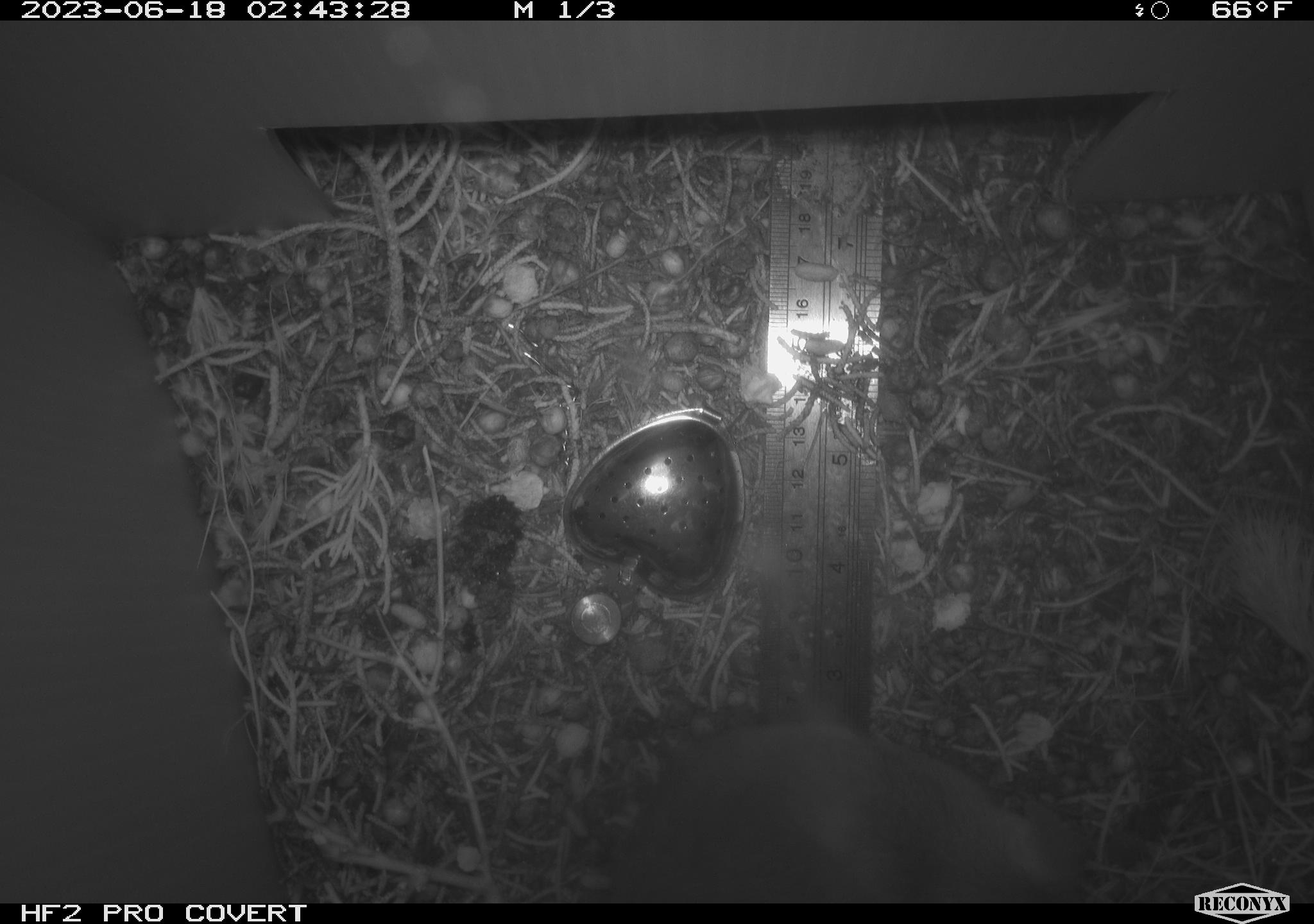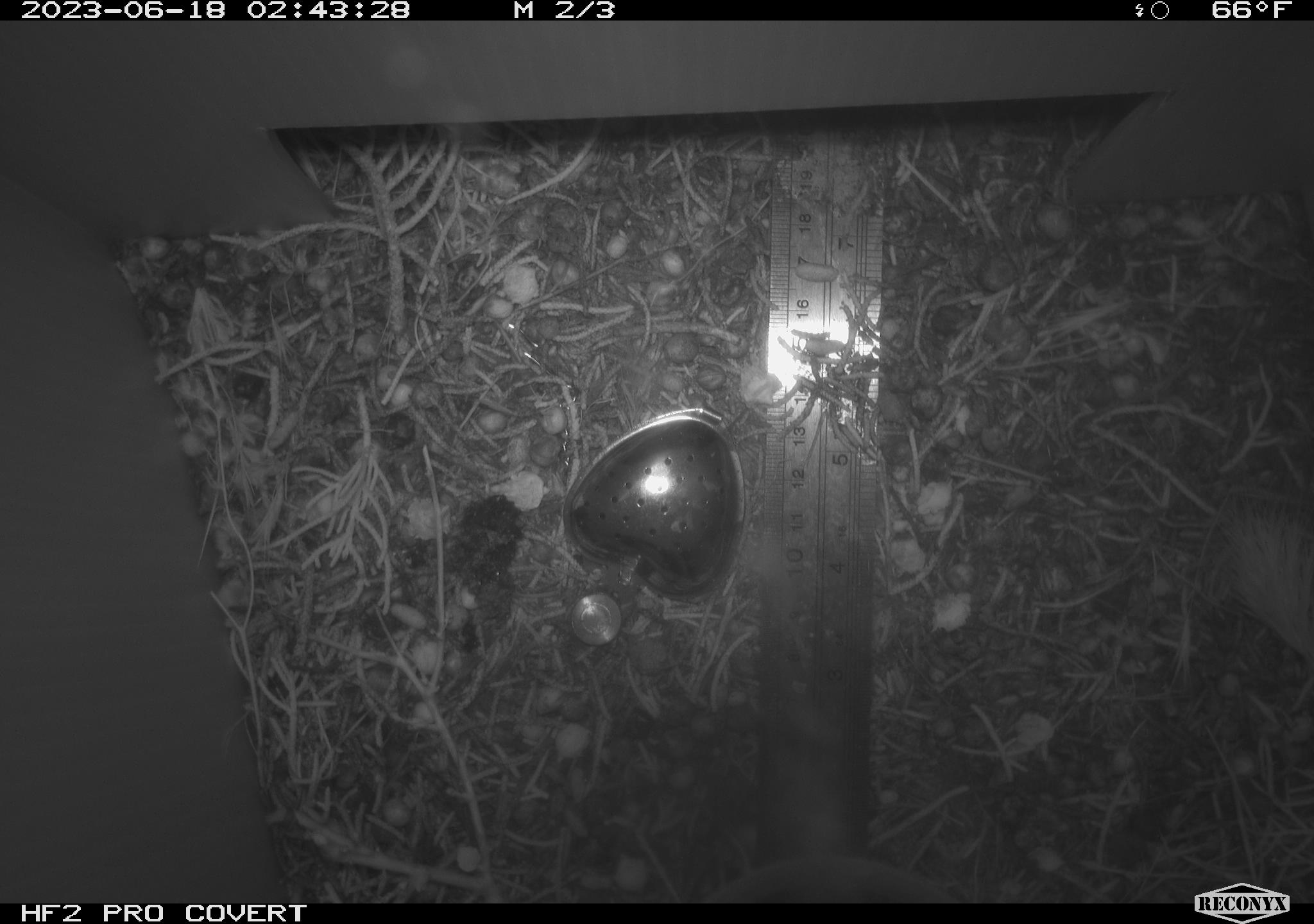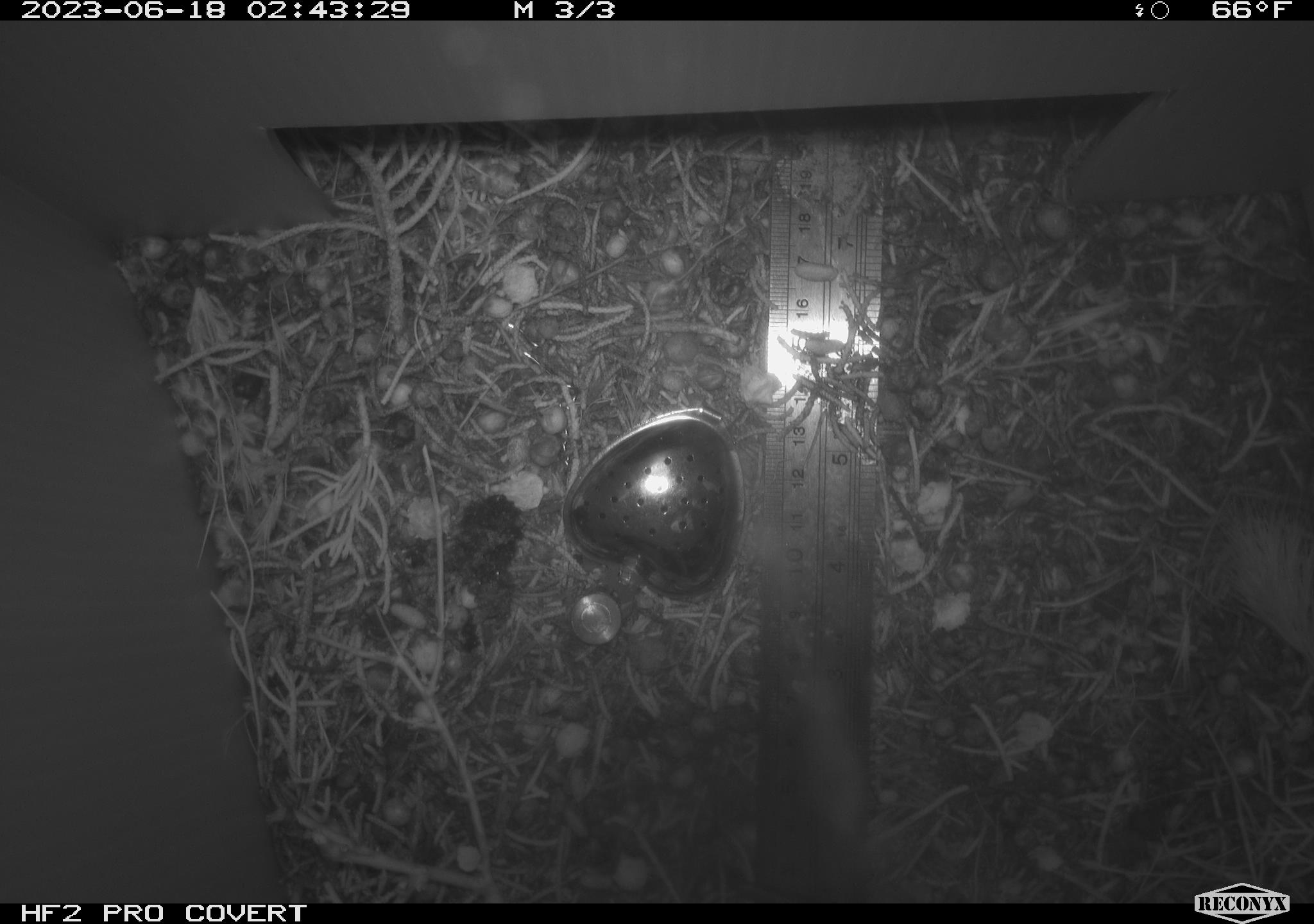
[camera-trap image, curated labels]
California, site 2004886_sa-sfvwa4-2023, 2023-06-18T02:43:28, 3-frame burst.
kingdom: Animalia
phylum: Chordata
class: Mammalia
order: Rodentia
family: Cricetidae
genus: Neotoma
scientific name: Neotoma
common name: pack rat or woodrat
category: neotoma species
Neotoma species (pack rat or woodrat) (Neotoma).